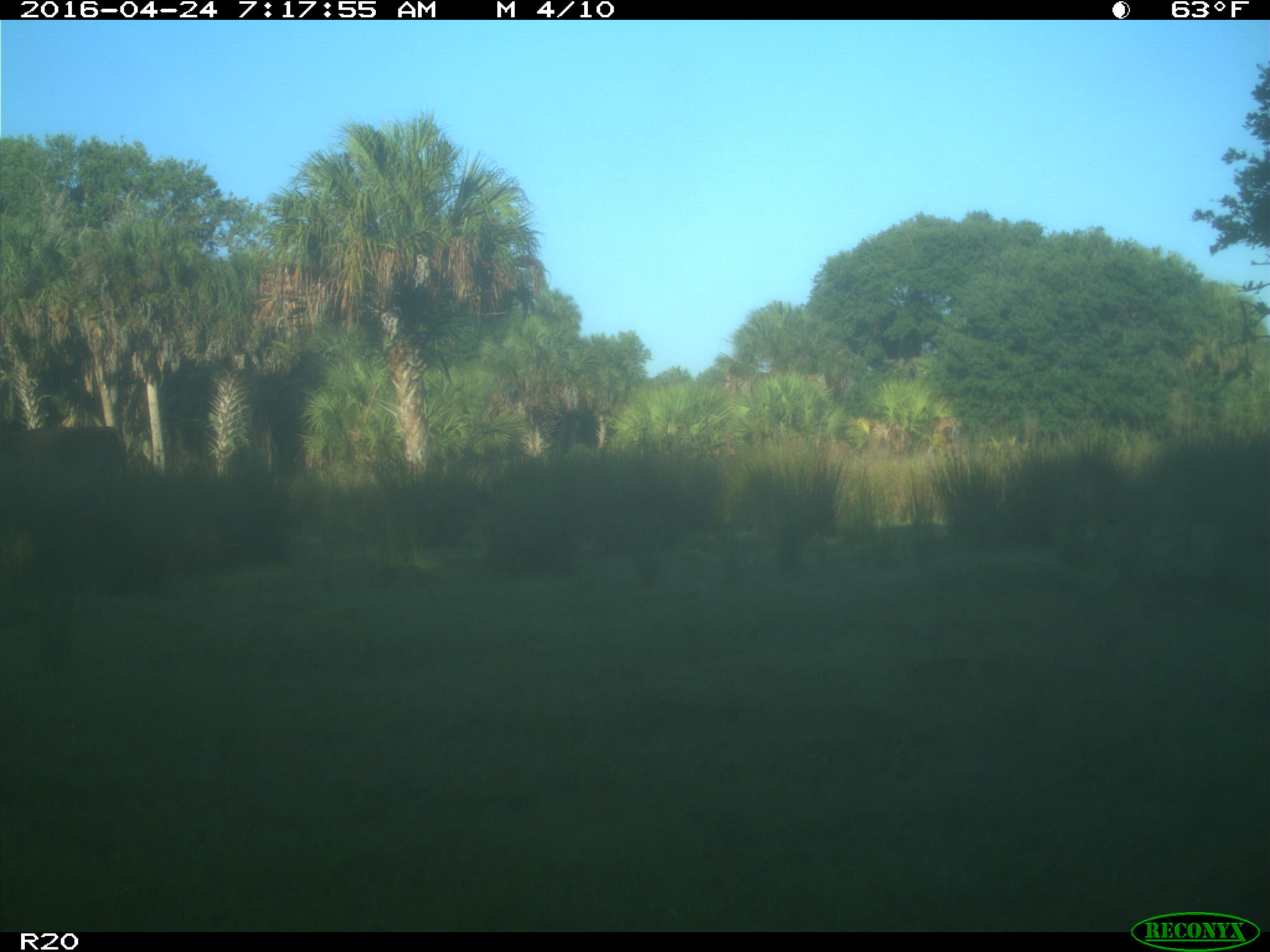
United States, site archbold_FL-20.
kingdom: Animalia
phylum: Chordata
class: Mammalia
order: Artiodactyla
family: Bovidae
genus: Bos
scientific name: Bos taurus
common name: domestic cow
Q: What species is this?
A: Bos taurus (domestic cow).